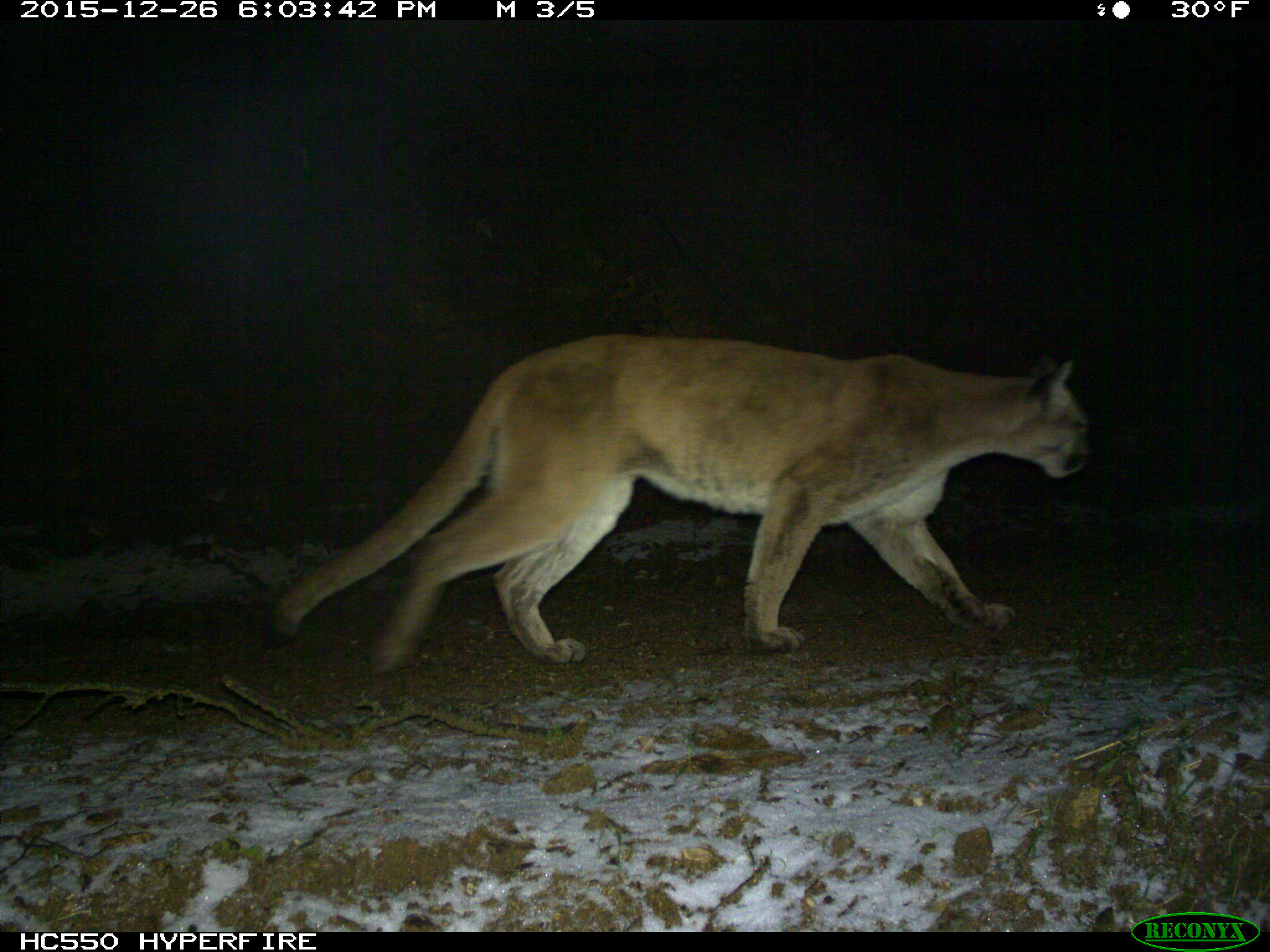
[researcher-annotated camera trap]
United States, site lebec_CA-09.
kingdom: Animalia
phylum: Chordata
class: Mammalia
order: Carnivora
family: Felidae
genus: Puma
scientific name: Puma concolor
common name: mountain lion